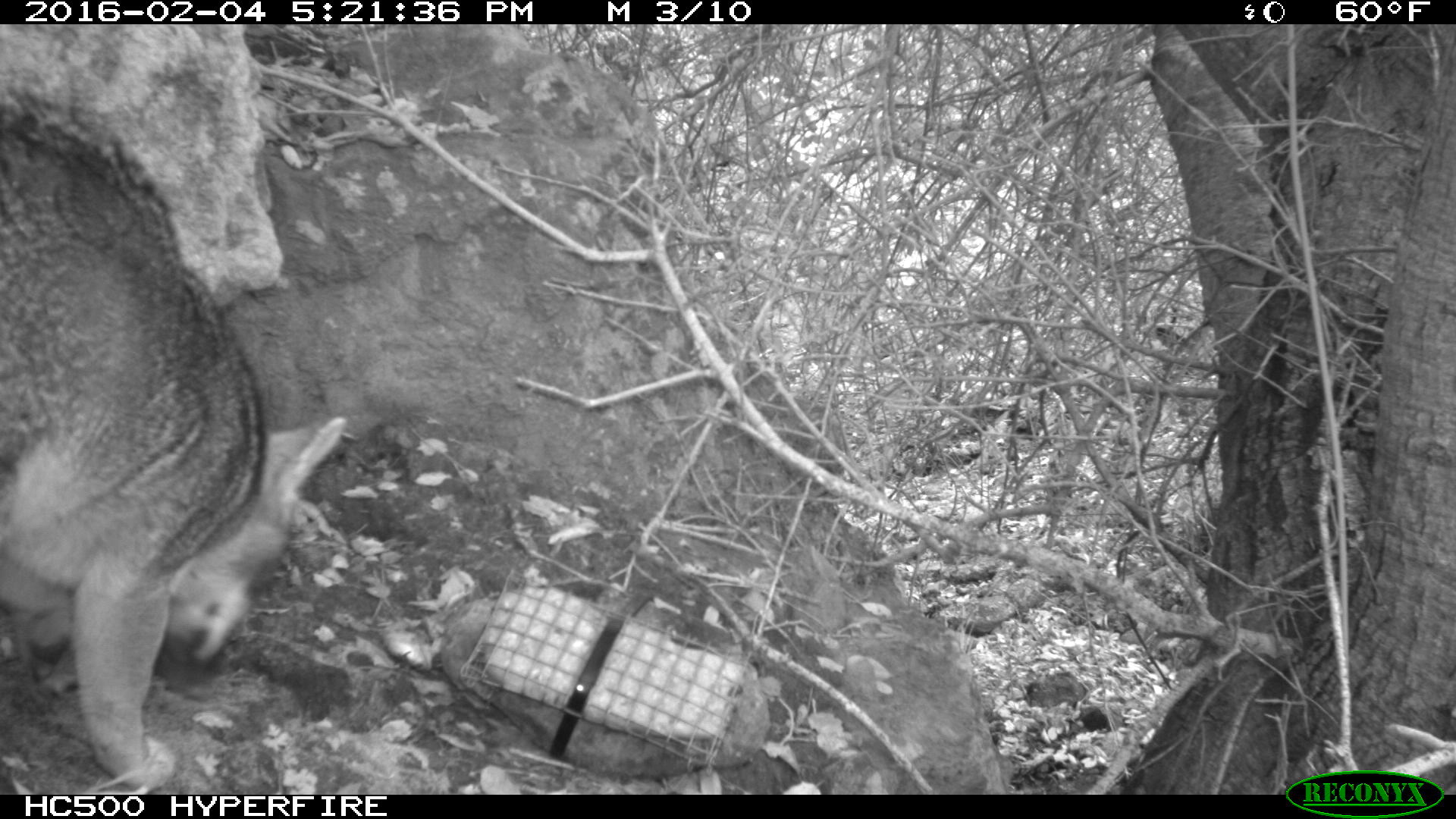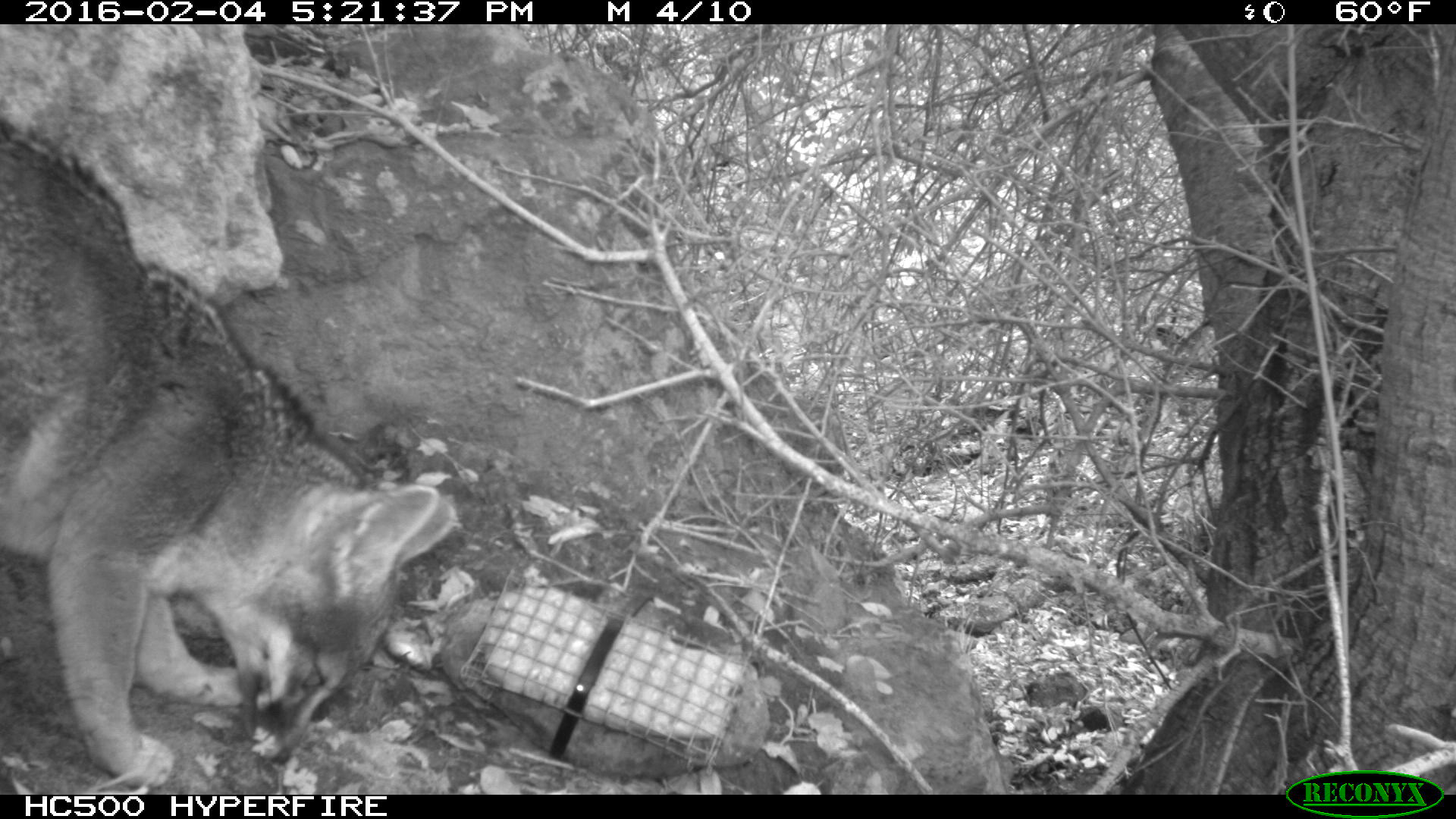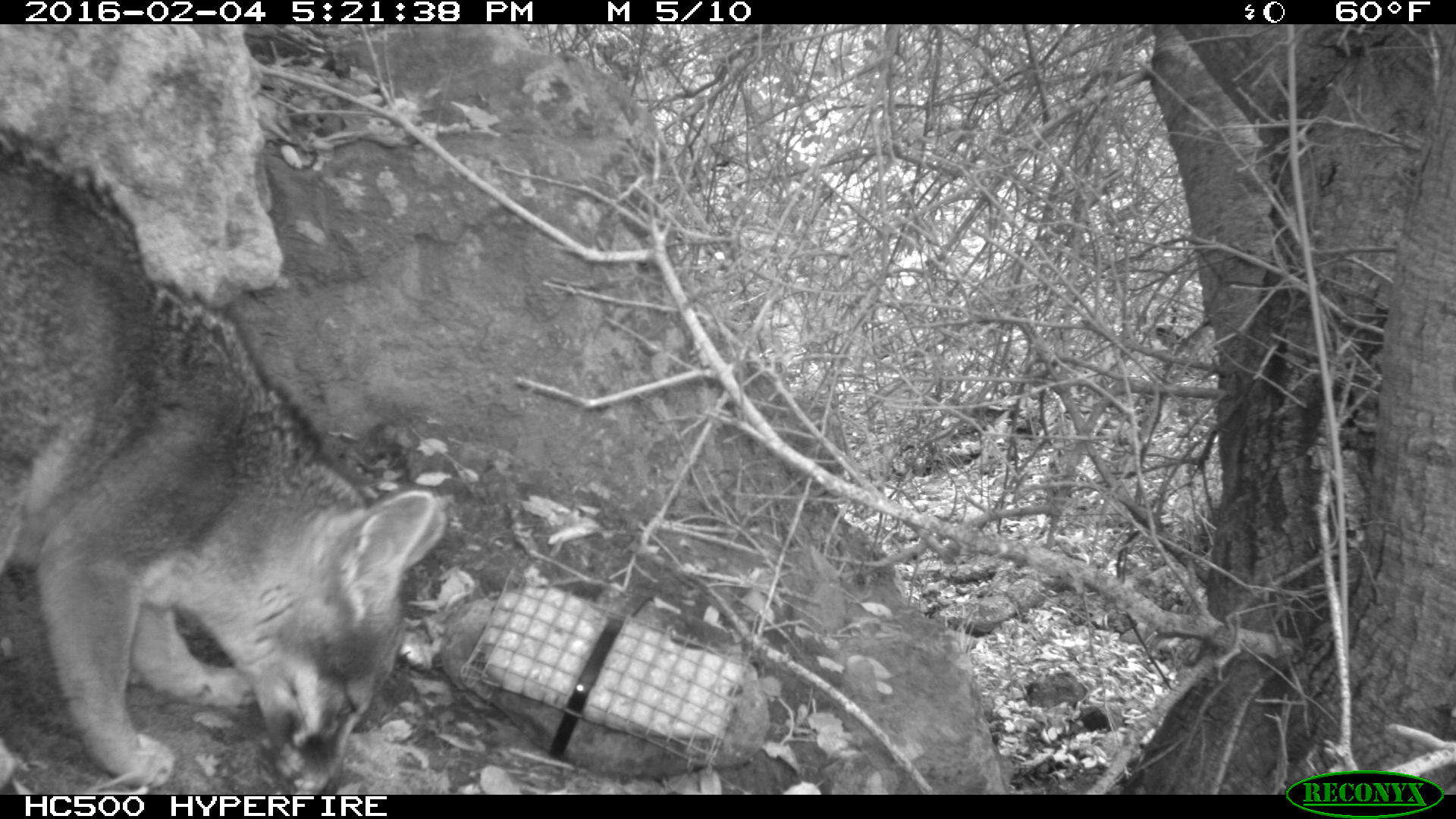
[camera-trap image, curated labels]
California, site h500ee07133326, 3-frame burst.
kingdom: Animalia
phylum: Chordata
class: Mammalia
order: Carnivora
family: Canidae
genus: Urocyon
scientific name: Urocyon littoralis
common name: island fox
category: fox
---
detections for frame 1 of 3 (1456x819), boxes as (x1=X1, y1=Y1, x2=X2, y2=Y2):
fox: (x1=0, y1=93, x2=346, y2=792)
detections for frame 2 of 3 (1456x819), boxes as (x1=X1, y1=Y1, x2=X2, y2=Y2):
fox: (x1=0, y1=126, x2=459, y2=790)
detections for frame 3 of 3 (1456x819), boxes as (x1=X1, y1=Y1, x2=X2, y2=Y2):
fox: (x1=0, y1=123, x2=446, y2=794)